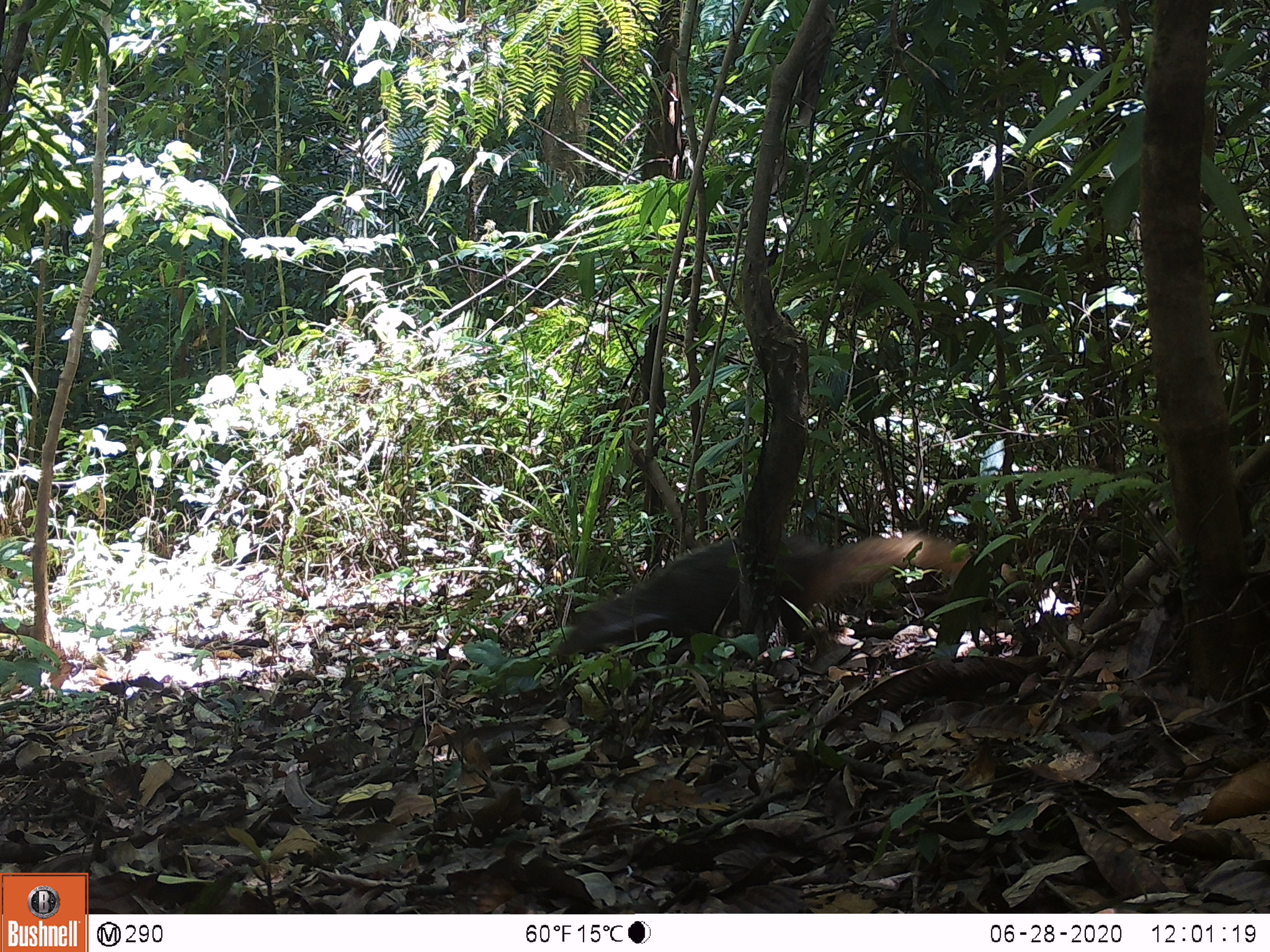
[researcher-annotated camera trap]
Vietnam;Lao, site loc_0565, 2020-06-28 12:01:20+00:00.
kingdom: Animalia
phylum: Chordata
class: Mammalia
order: Carnivora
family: Herpestidae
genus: Urva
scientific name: Urva urva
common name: crab-eating mongoose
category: crab eating mongoose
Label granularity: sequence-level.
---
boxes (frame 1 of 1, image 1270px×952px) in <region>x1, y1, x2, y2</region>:
crab eating mongoose: <region>555, 529, 1028, 664</region>